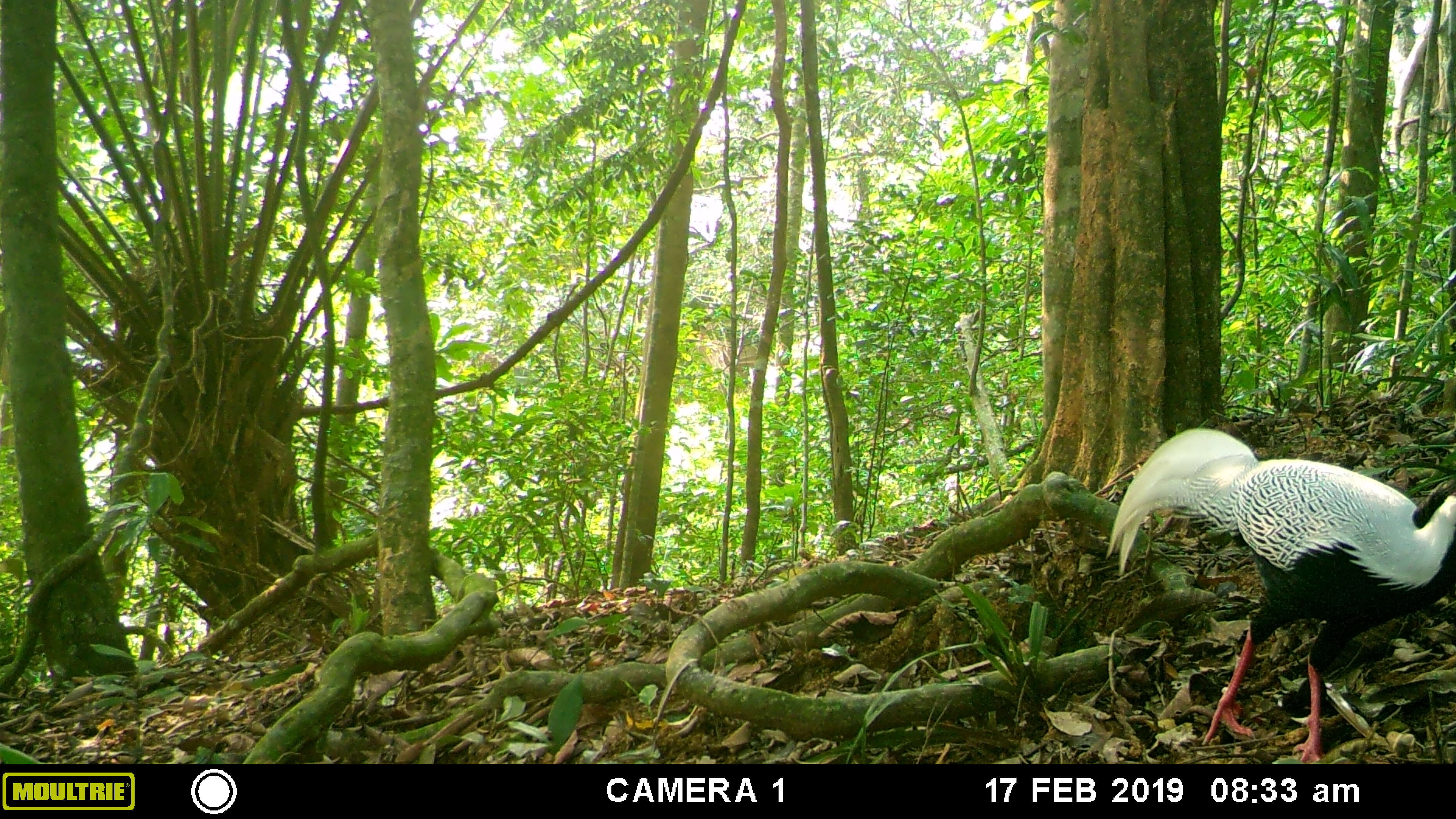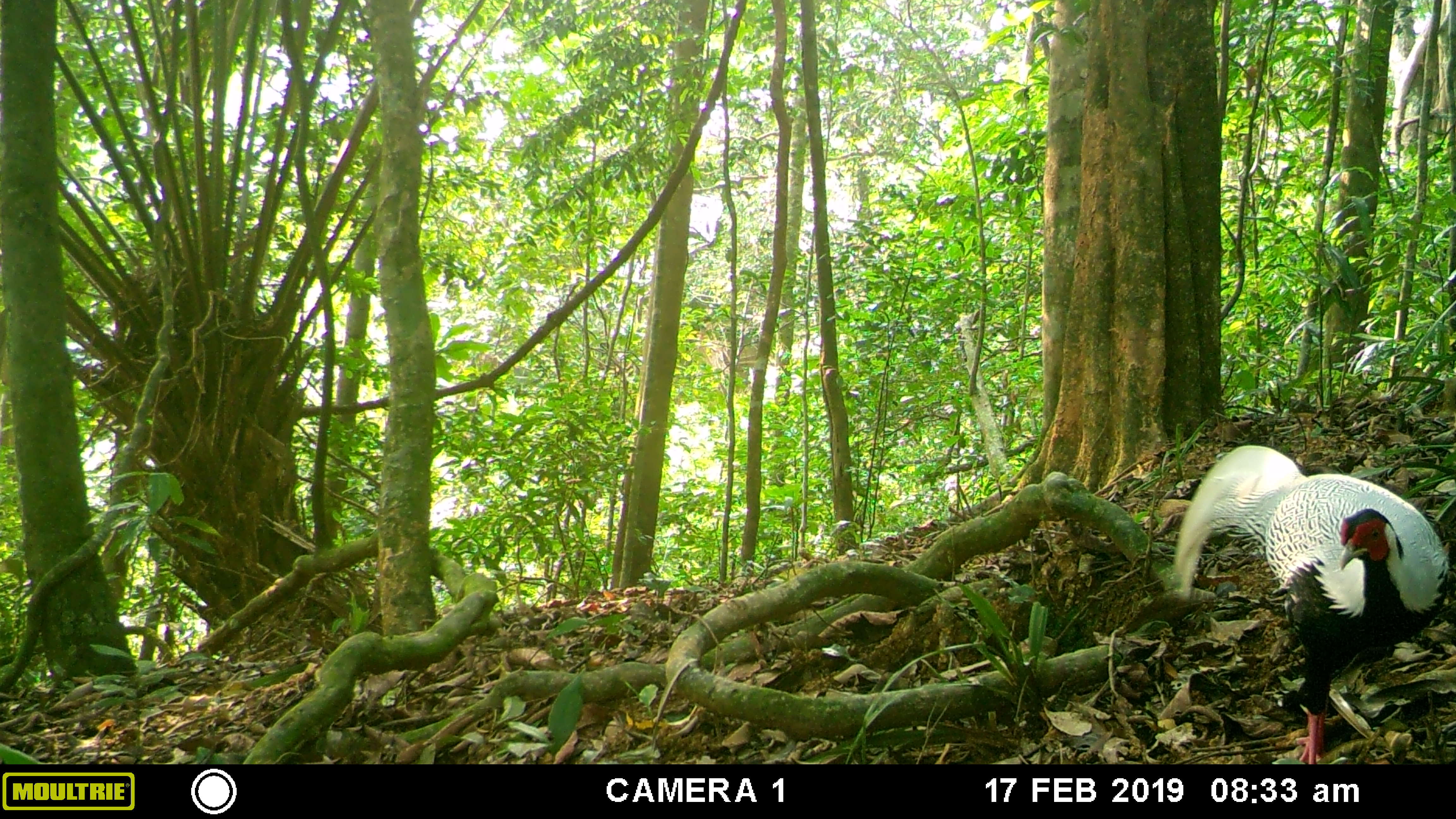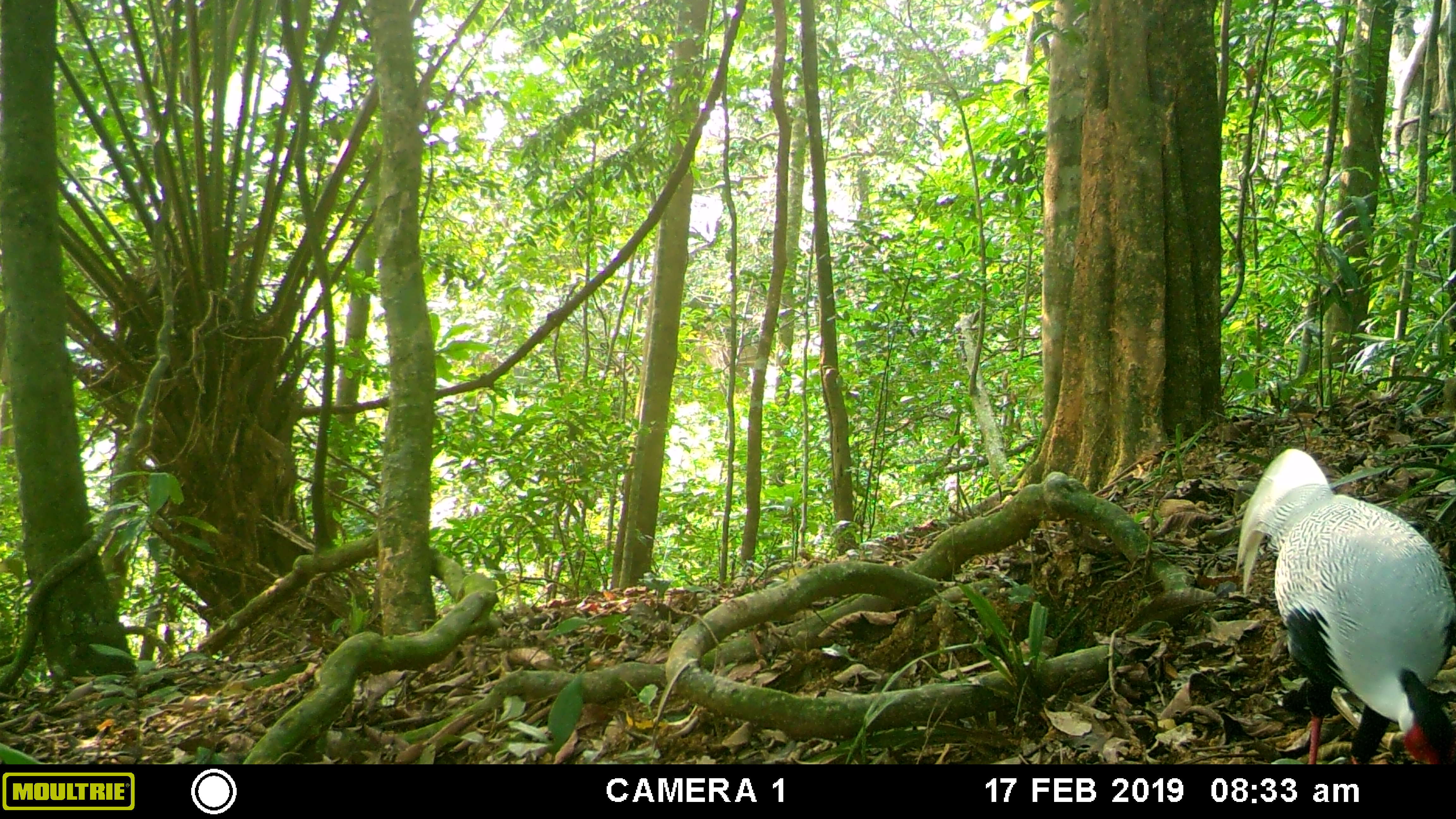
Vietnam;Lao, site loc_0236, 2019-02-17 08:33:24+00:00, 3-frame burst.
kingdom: Animalia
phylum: Chordata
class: Aves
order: Galliformes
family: Phasianidae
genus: Lophura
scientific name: Lophura nycthemera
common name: silver pheasant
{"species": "silver pheasant (Lophura nycthemera)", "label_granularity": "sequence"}